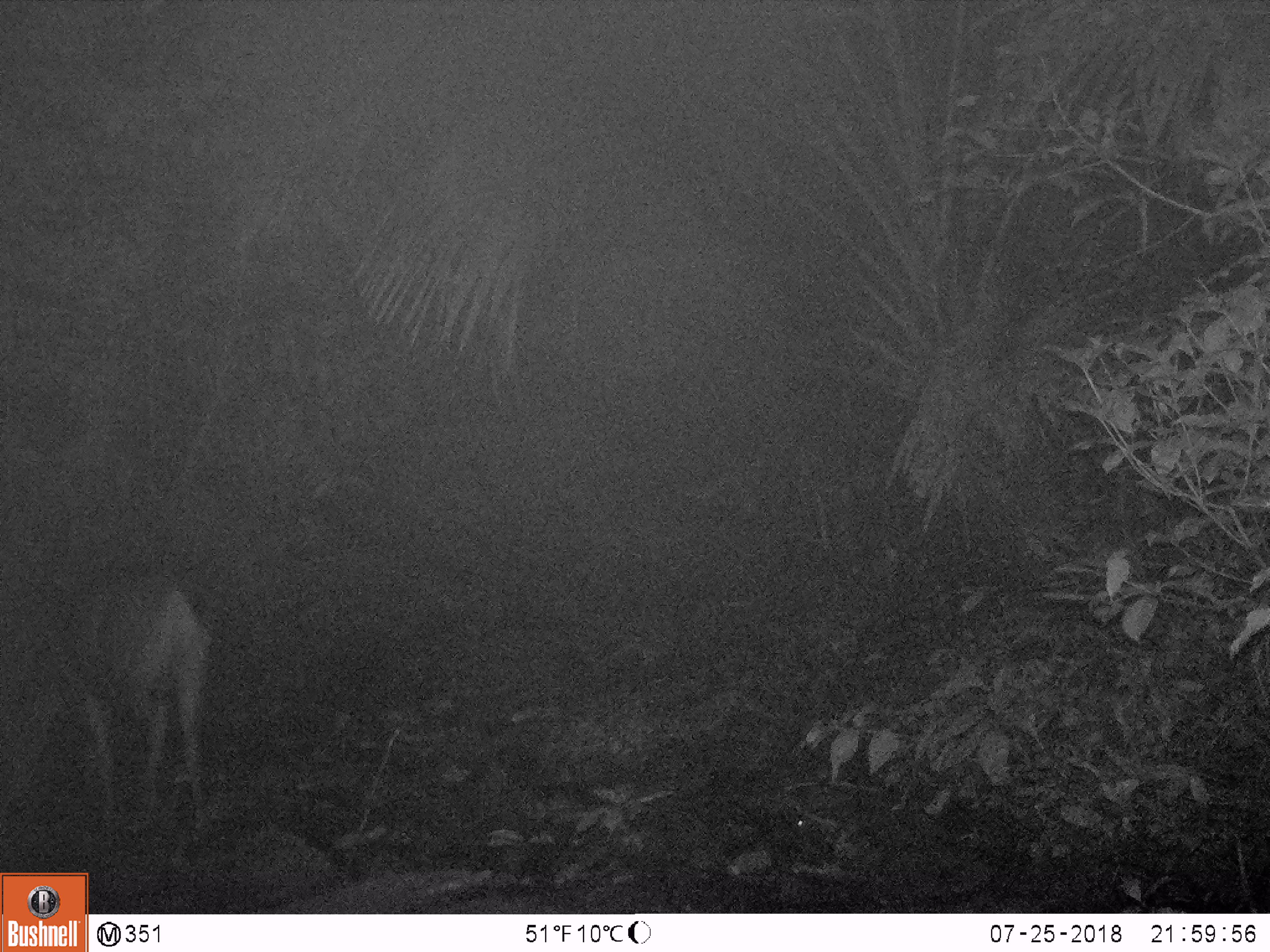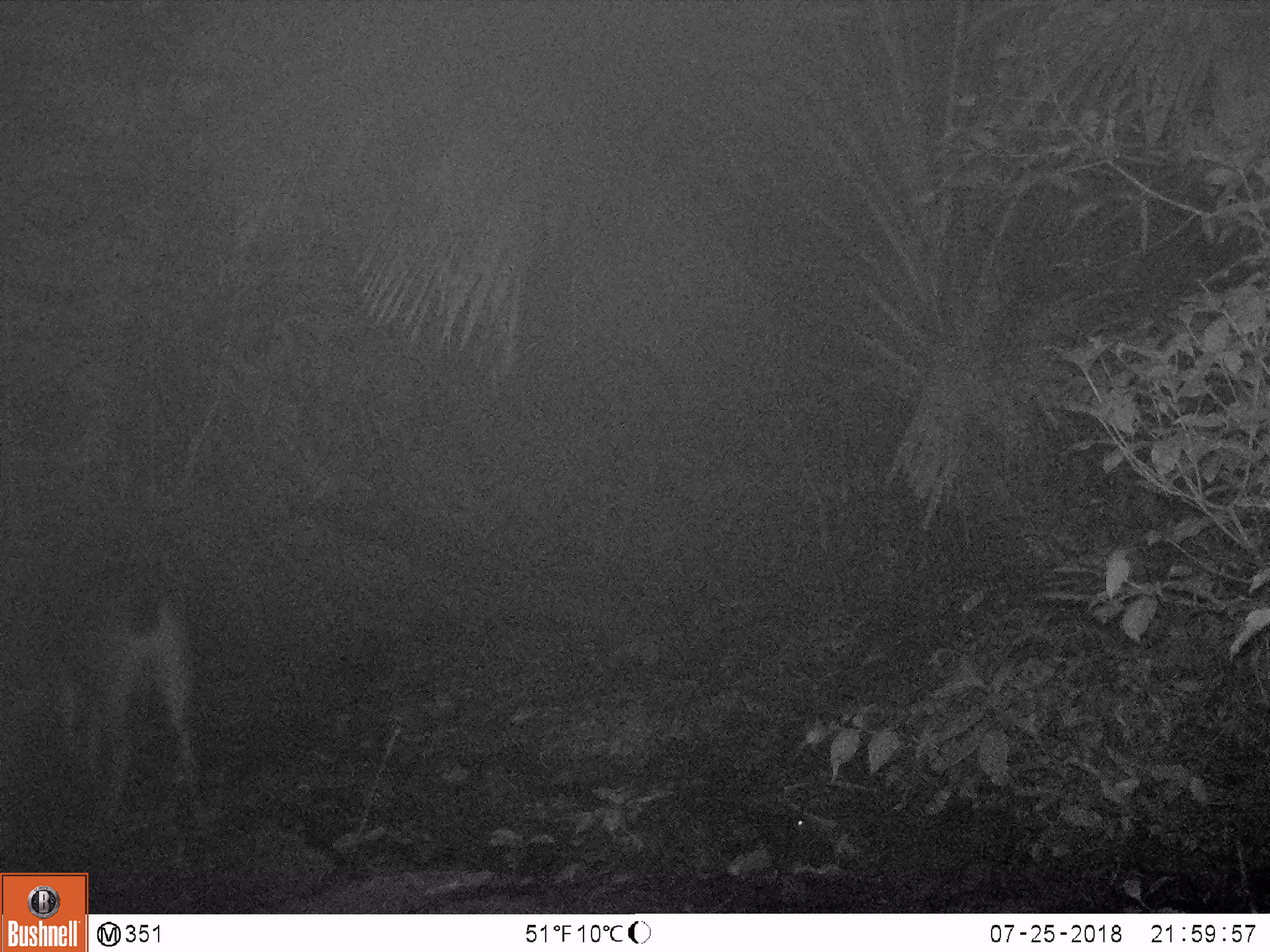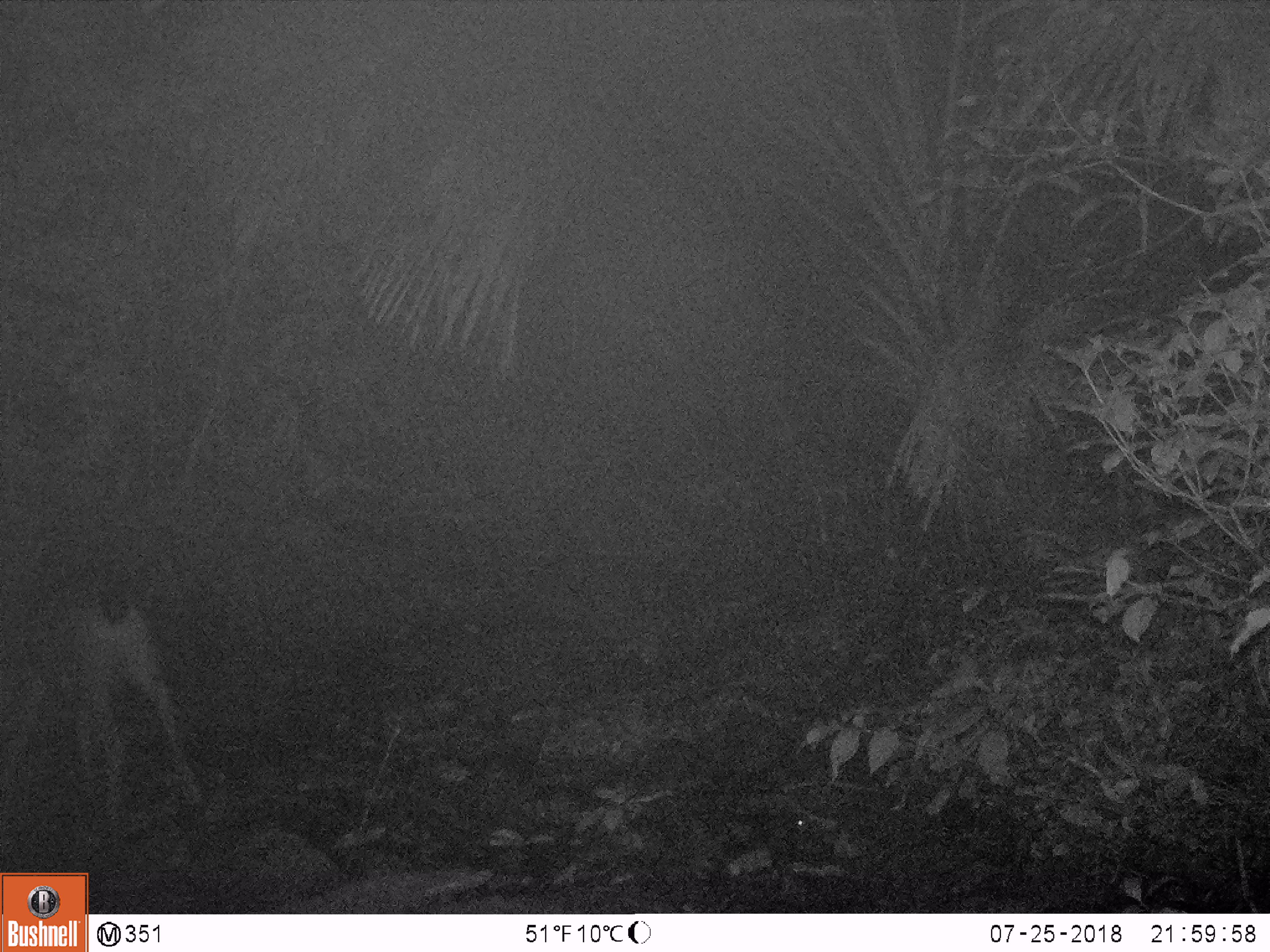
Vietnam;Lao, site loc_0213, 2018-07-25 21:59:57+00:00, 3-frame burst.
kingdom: Animalia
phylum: Chordata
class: Mammalia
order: Artiodactyla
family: Cervidae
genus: Rusa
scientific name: Rusa unicolor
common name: sambar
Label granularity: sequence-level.